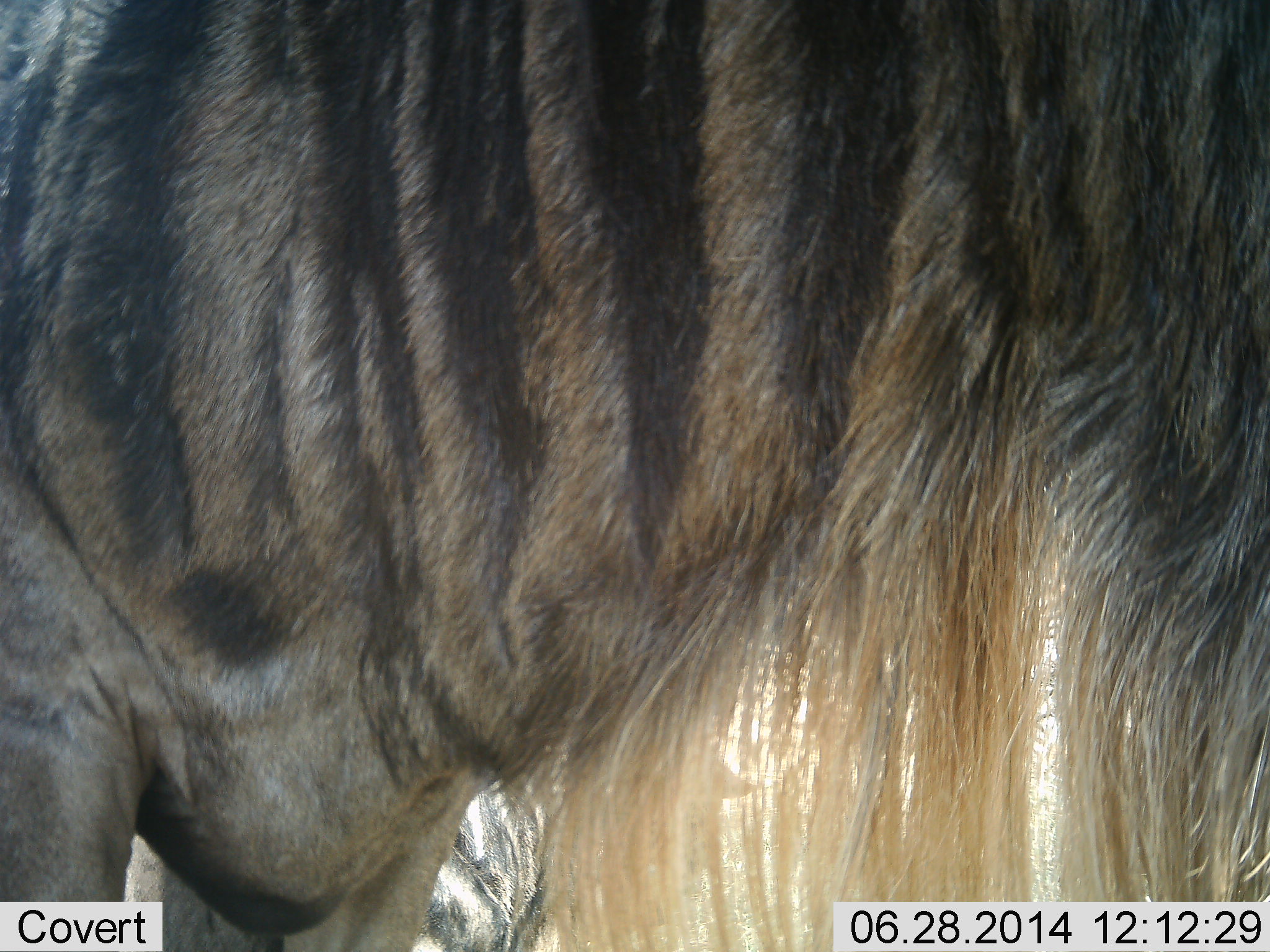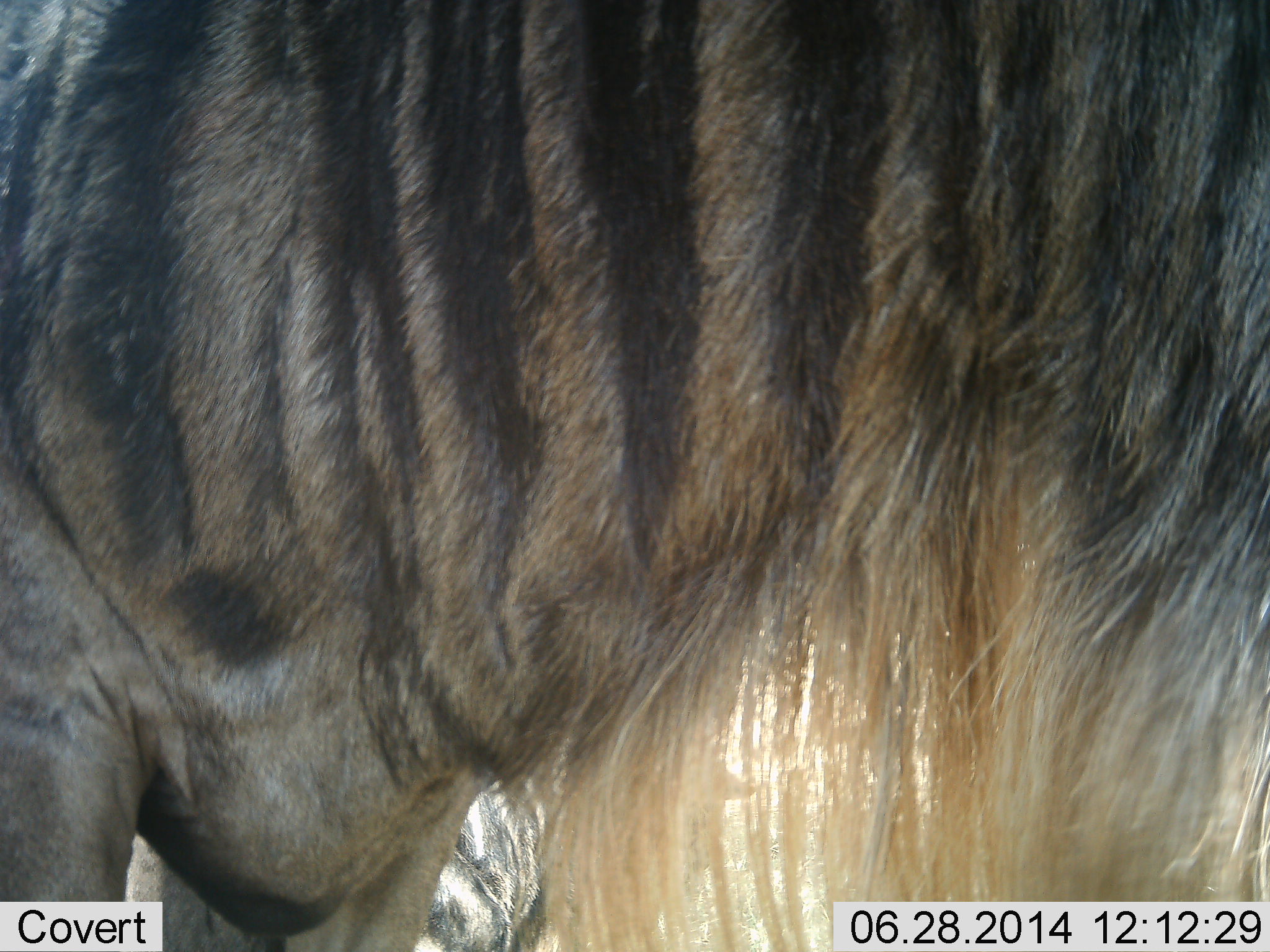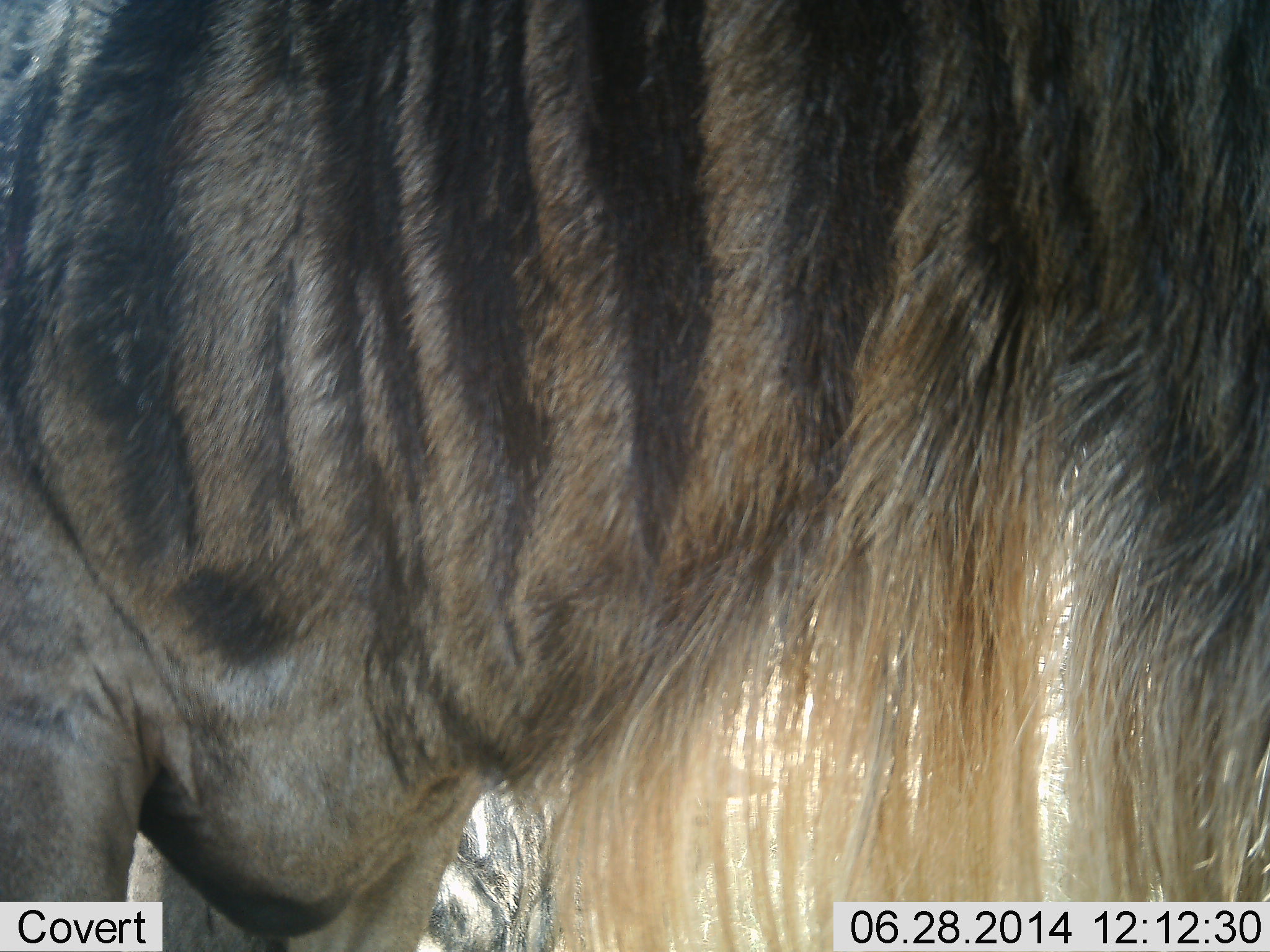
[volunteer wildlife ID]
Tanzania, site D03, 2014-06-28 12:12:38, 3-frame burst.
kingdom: Animalia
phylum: Chordata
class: Mammalia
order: Artiodactyla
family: Bovidae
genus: Connochaetes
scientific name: Connochaetes taurinus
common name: blue wildebeest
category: wildebeest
Wildebeest (blue wildebeest) (Connochaetes taurinus), count 1. Behavior (volunteer vote fractions): standing 100%, resting 0%, moving 0%, interacting 0%. Young present (vote fraction): 0%. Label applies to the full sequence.